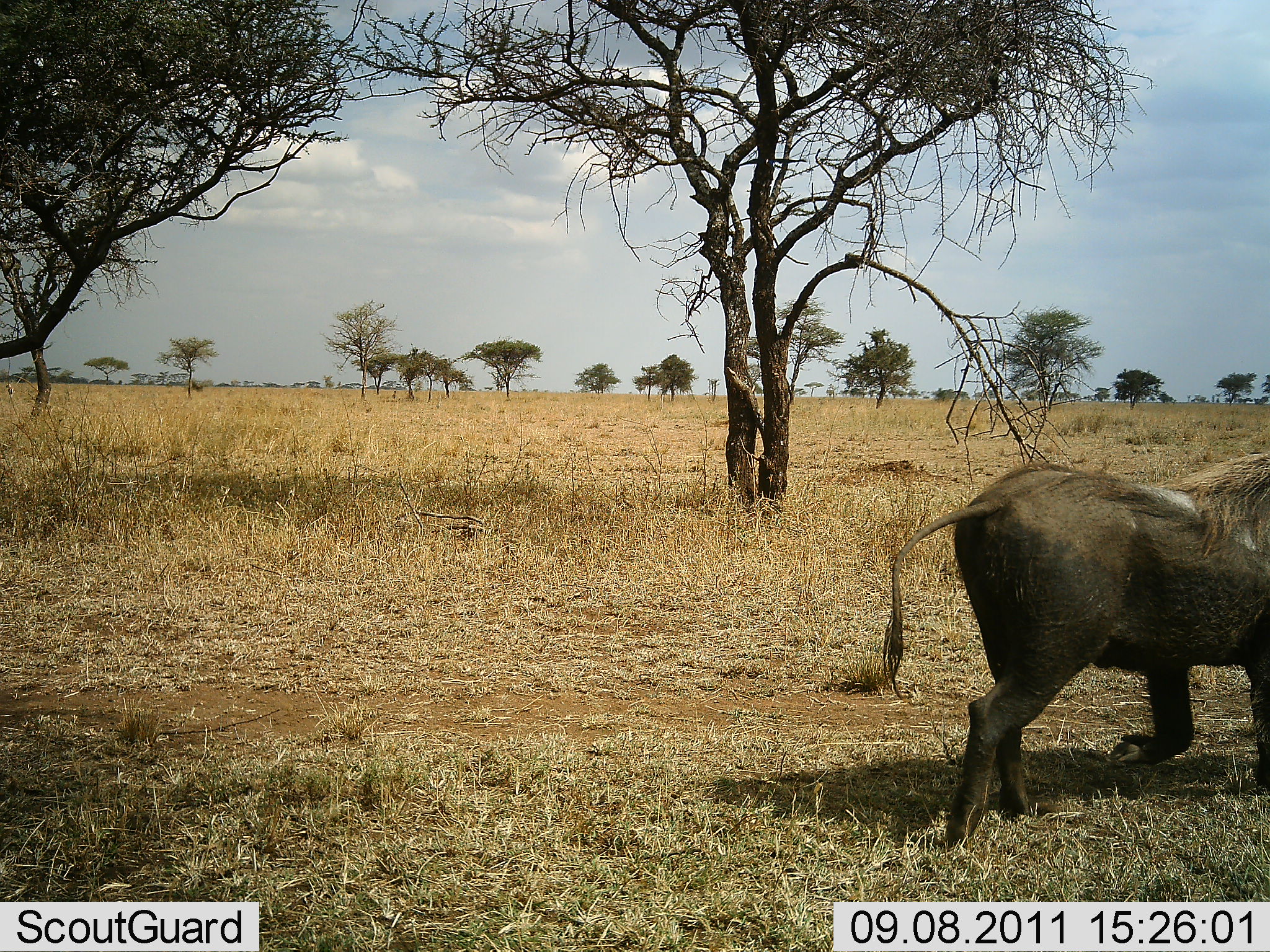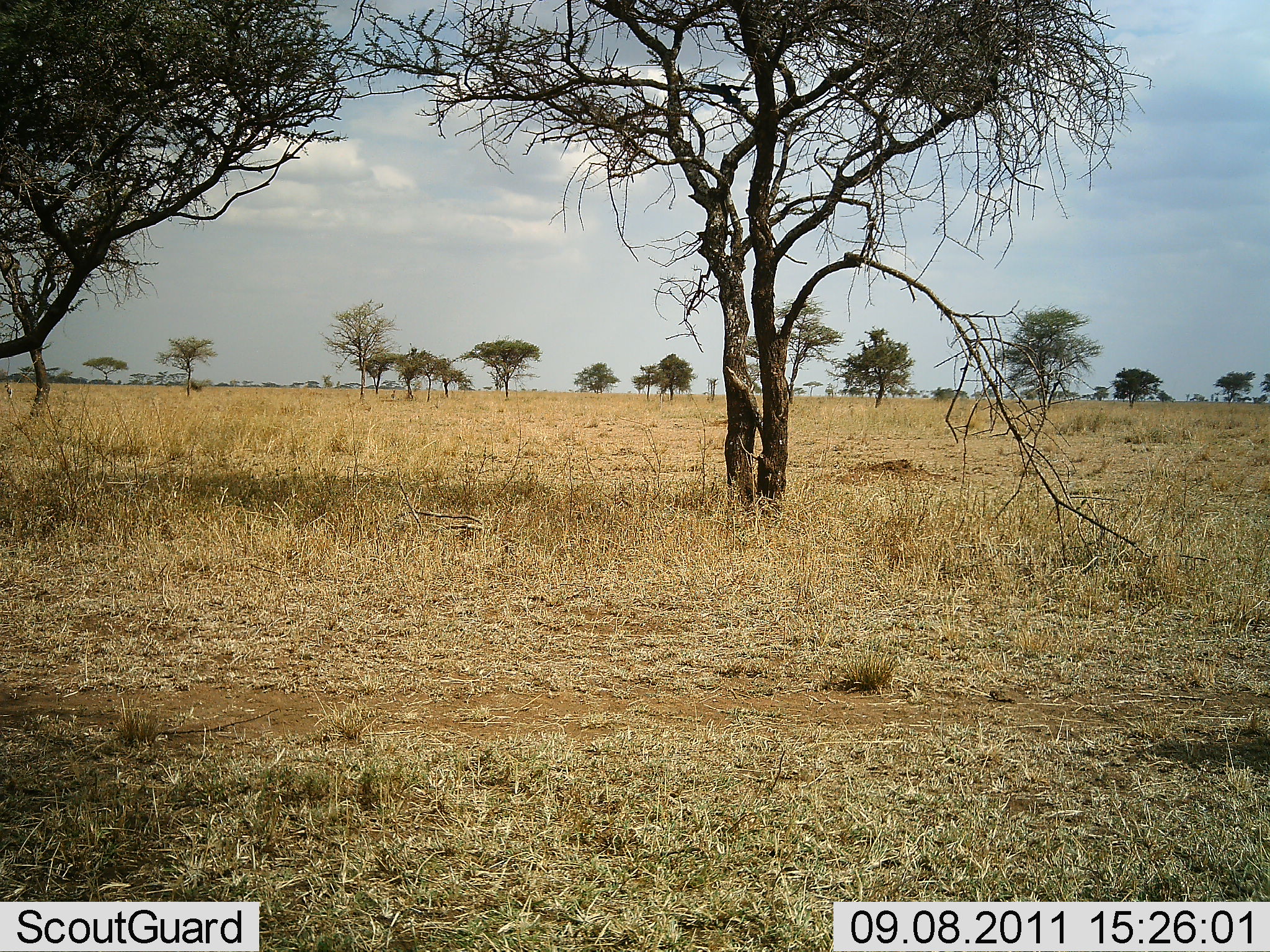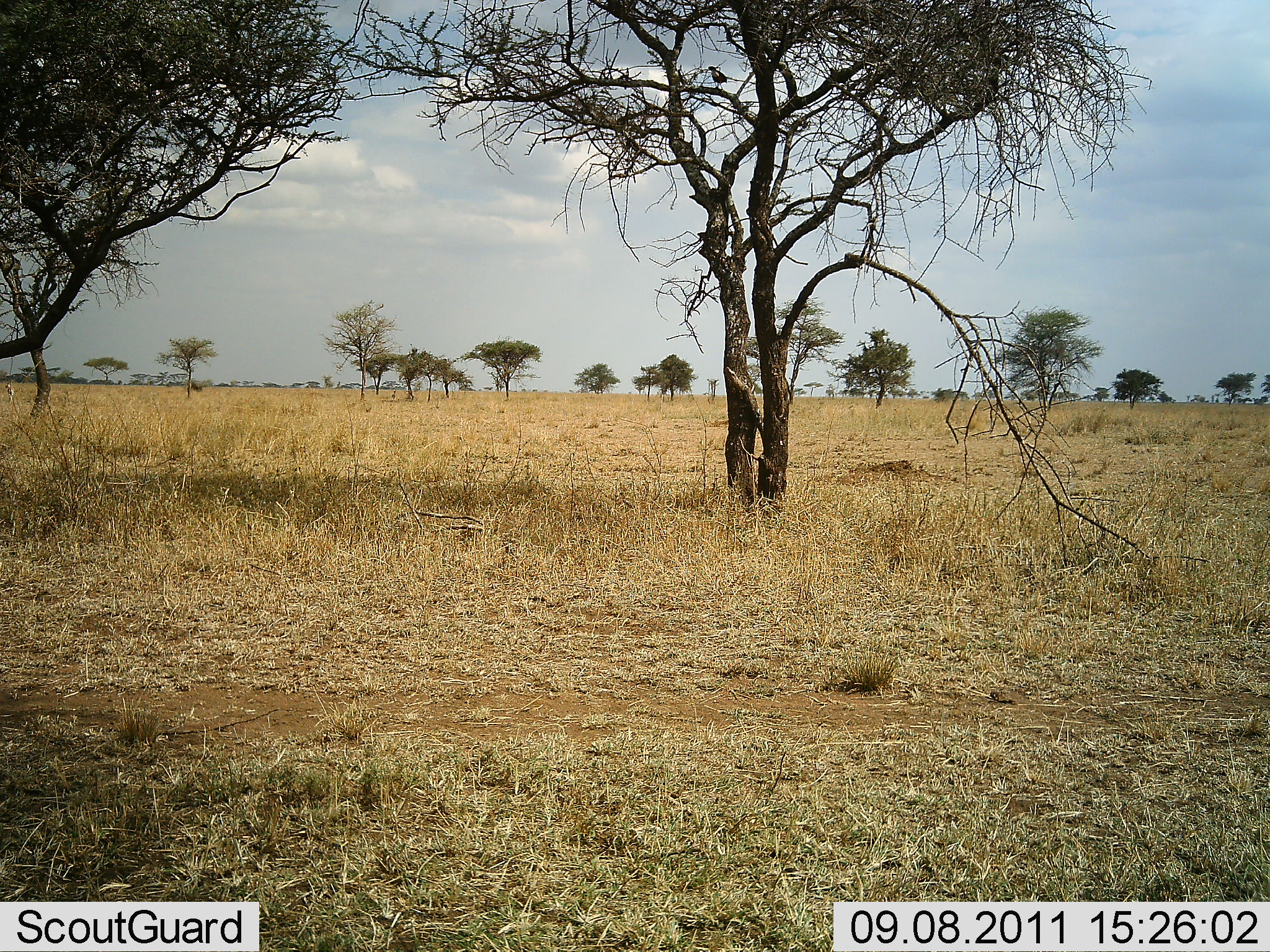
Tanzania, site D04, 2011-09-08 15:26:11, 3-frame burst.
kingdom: Animalia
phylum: Chordata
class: Mammalia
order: Artiodactyla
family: Suidae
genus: Phacochoerus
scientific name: Phacochoerus africanus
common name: warthog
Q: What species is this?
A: Warthog (Phacochoerus africanus).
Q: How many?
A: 1.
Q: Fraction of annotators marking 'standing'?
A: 0%.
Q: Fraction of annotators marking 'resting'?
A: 0%.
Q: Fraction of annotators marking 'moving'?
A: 100%.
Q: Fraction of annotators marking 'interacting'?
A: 0%.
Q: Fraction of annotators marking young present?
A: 0%.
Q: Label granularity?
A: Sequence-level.